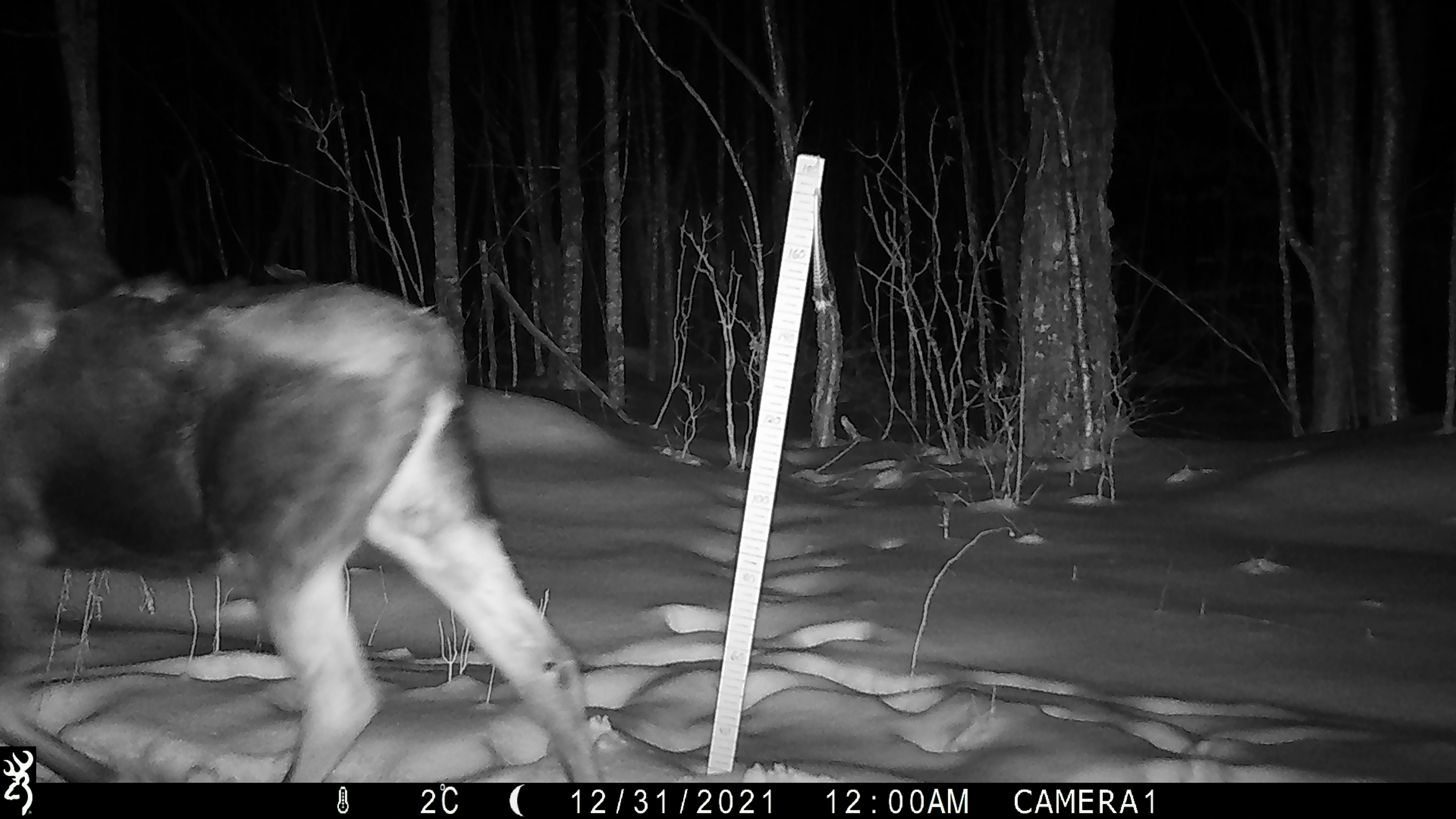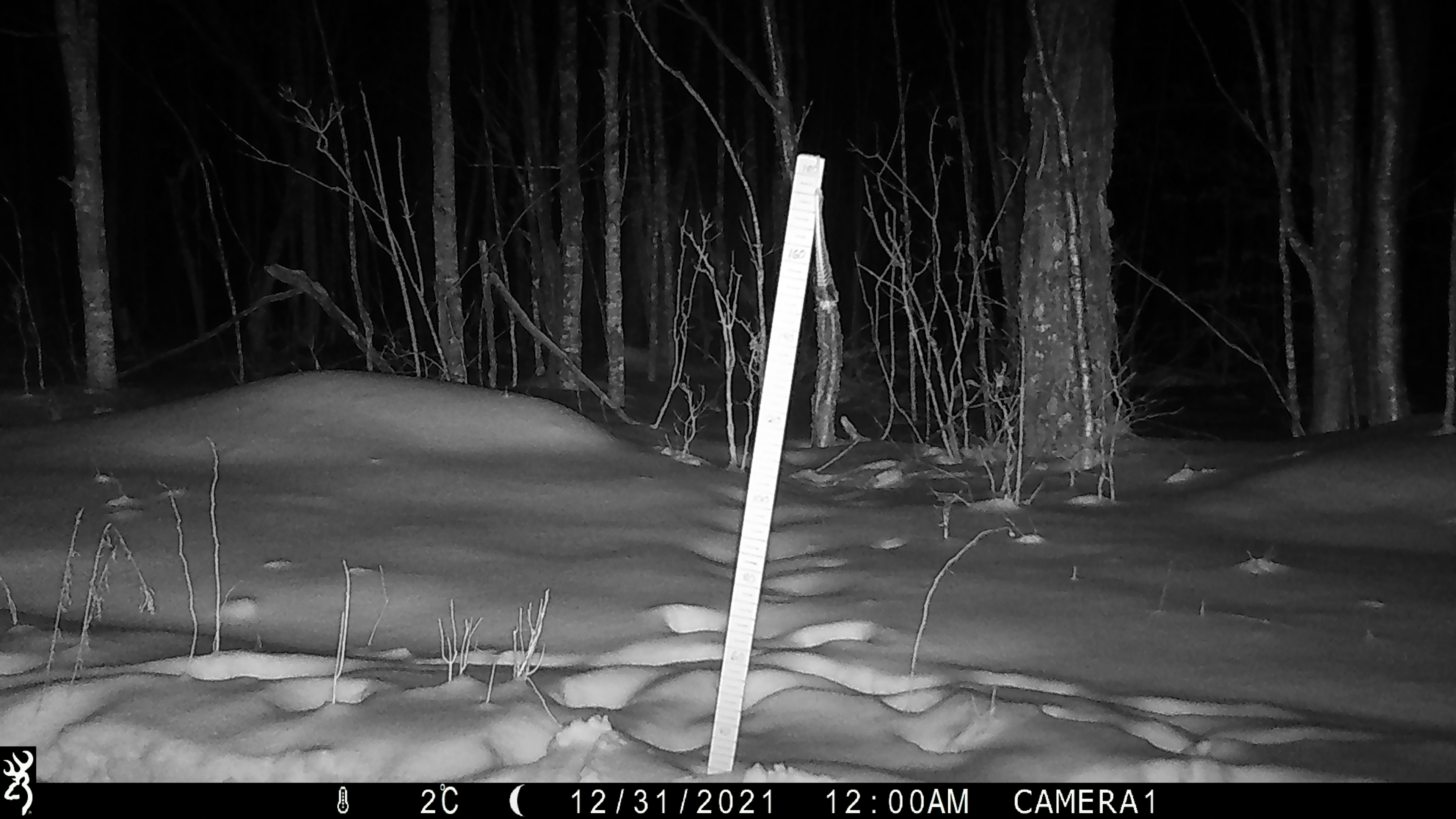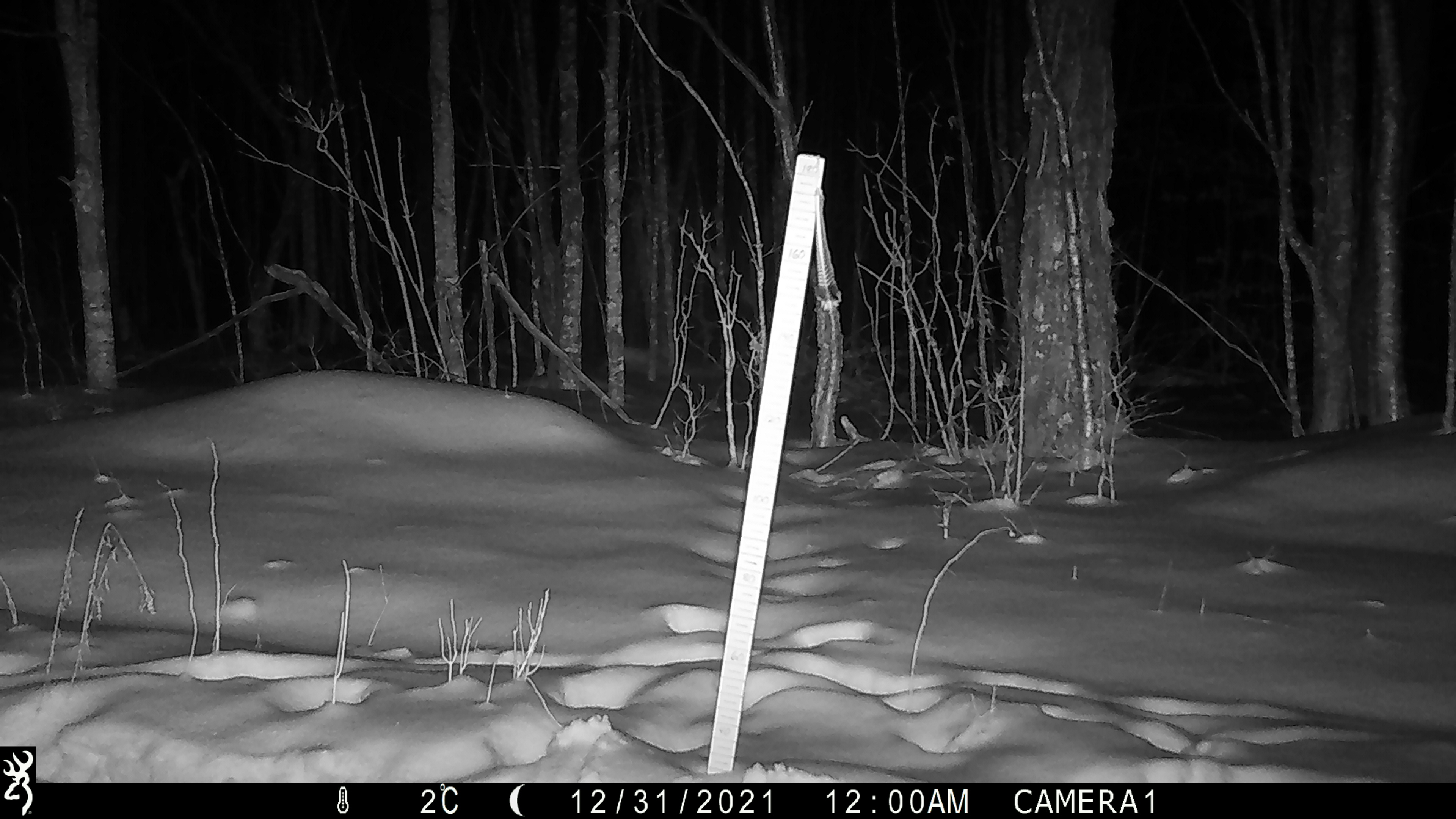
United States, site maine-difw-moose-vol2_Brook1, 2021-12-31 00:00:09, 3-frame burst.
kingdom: Animalia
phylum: Chordata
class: Mammalia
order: Artiodactyla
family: Cervidae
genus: Alces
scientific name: Alces alces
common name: moose